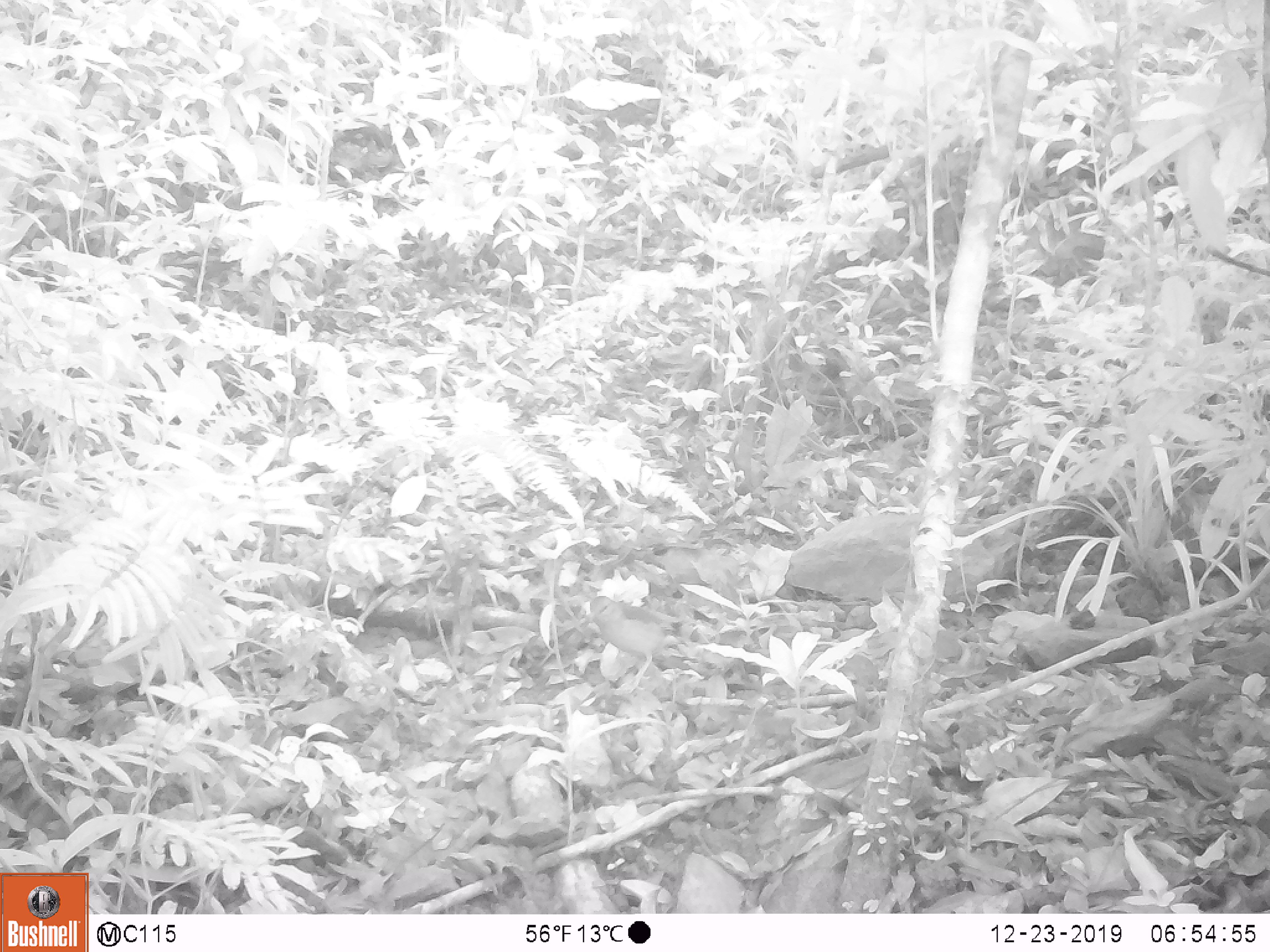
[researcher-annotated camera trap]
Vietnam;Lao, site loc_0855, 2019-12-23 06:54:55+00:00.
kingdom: Animalia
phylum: Chordata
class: Aves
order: Passeriformes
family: Pittidae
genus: Pitta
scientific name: Pitta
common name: typical pittas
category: unidentified pitta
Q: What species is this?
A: Unidentified pitta (typical pittas) (Pitta).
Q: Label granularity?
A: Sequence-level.